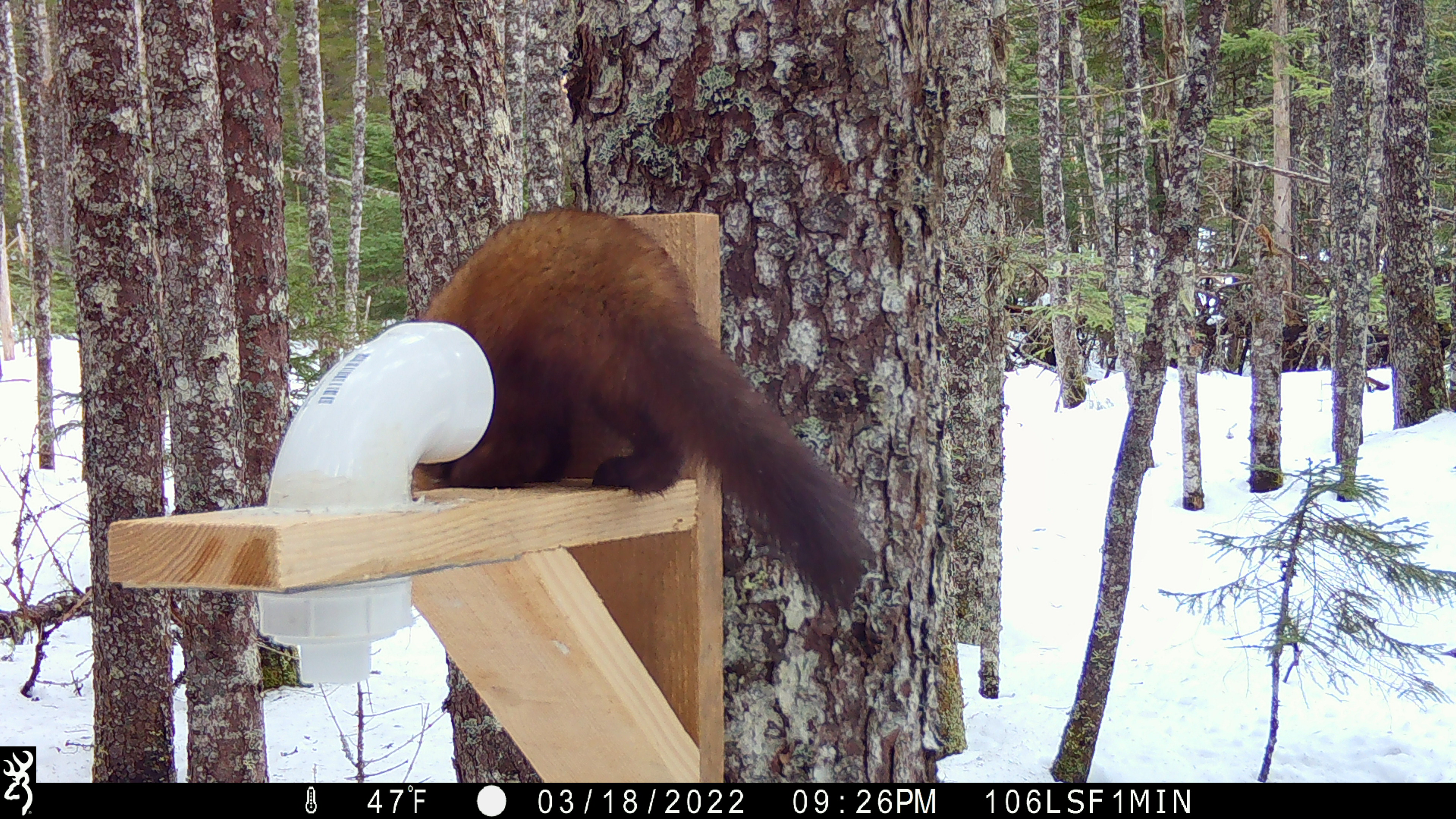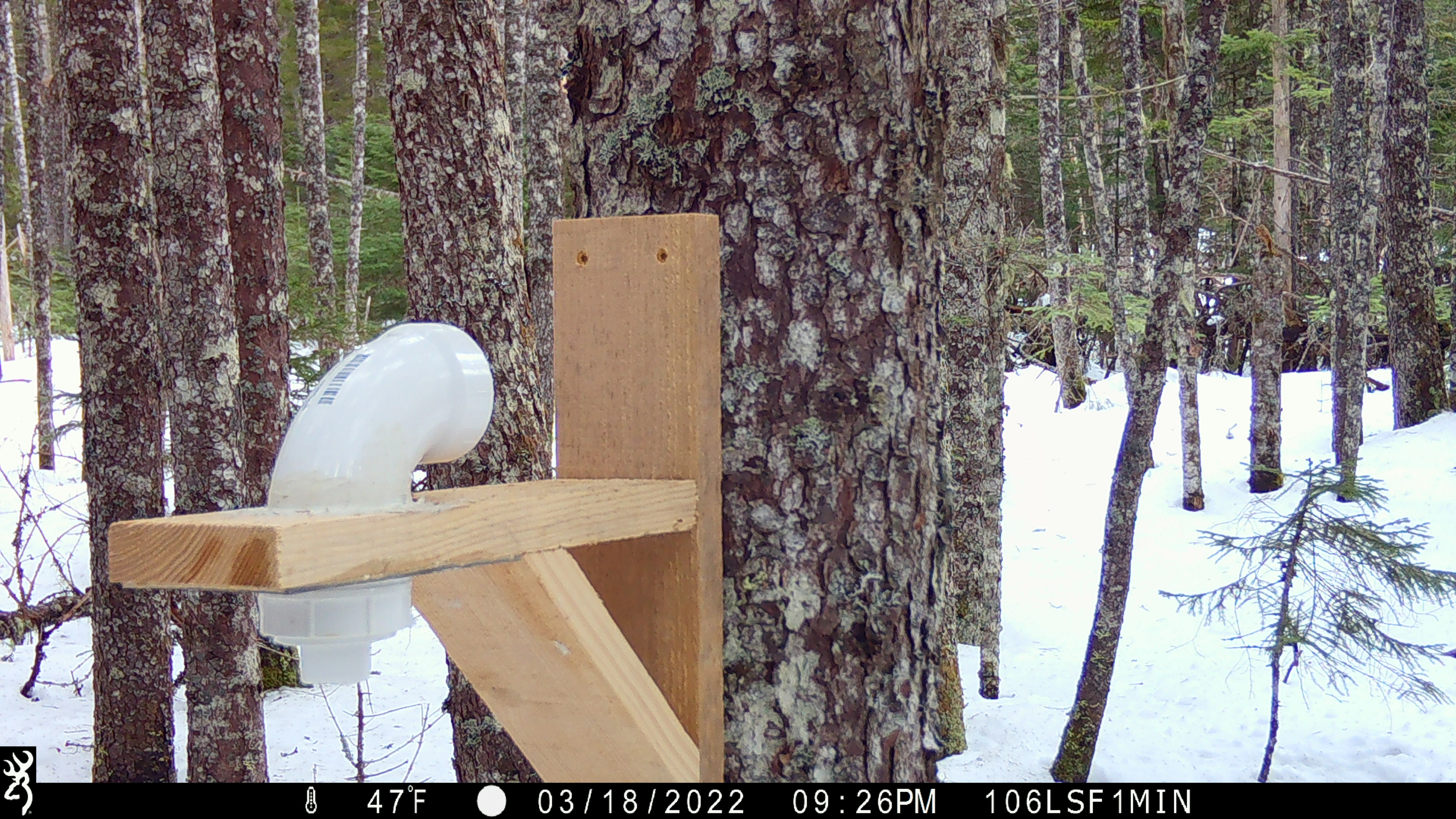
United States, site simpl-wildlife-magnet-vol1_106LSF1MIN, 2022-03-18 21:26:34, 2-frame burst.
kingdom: Animalia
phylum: Chordata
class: Mammalia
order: Carnivora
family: Mustelidae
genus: Martes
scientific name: Martes americana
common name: american marten